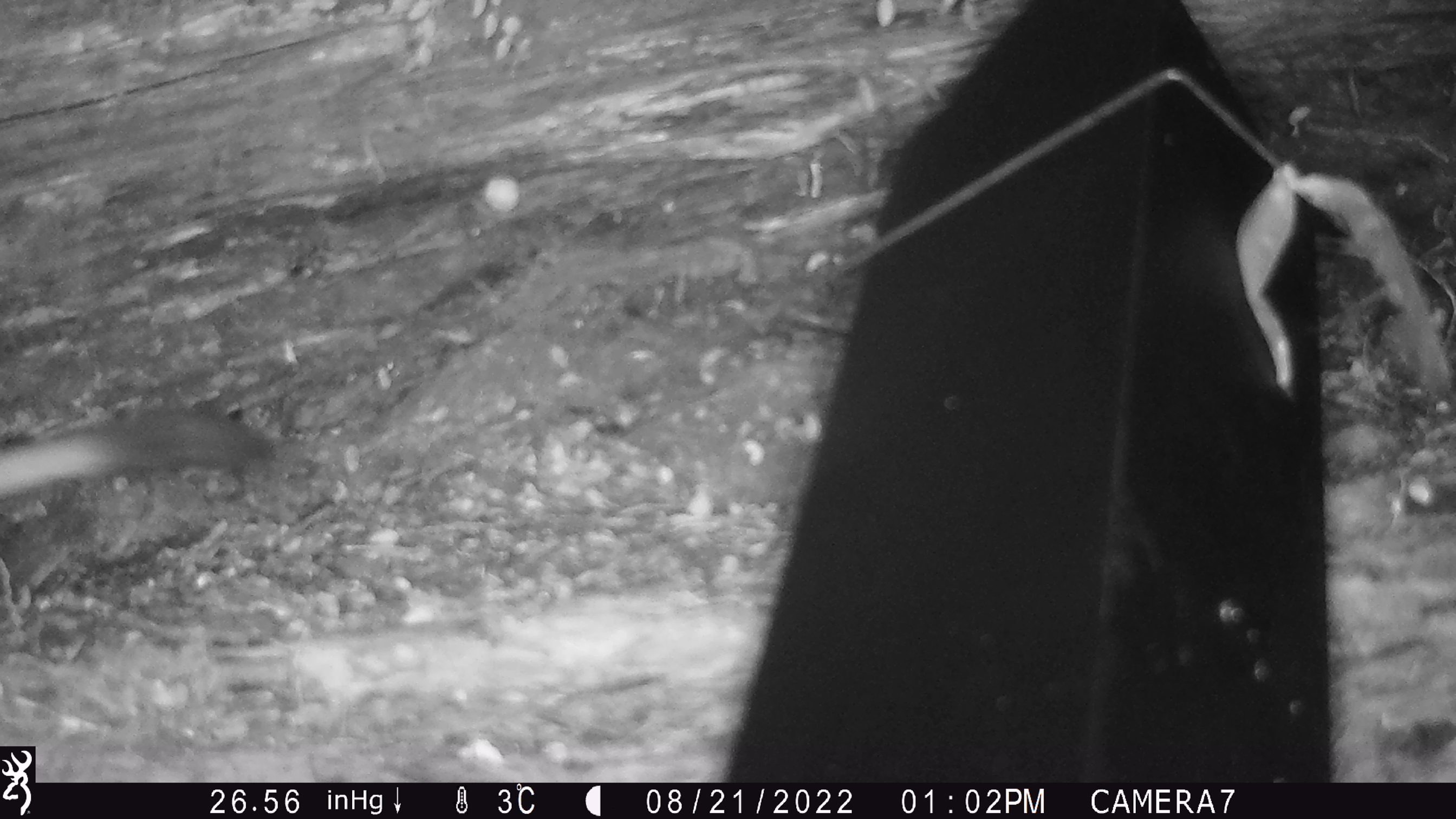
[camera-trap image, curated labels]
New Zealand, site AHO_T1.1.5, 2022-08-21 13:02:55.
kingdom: Animalia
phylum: Chordata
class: Mammalia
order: Carnivora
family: Mustelidae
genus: Mustela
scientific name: Mustela erminea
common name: stoat